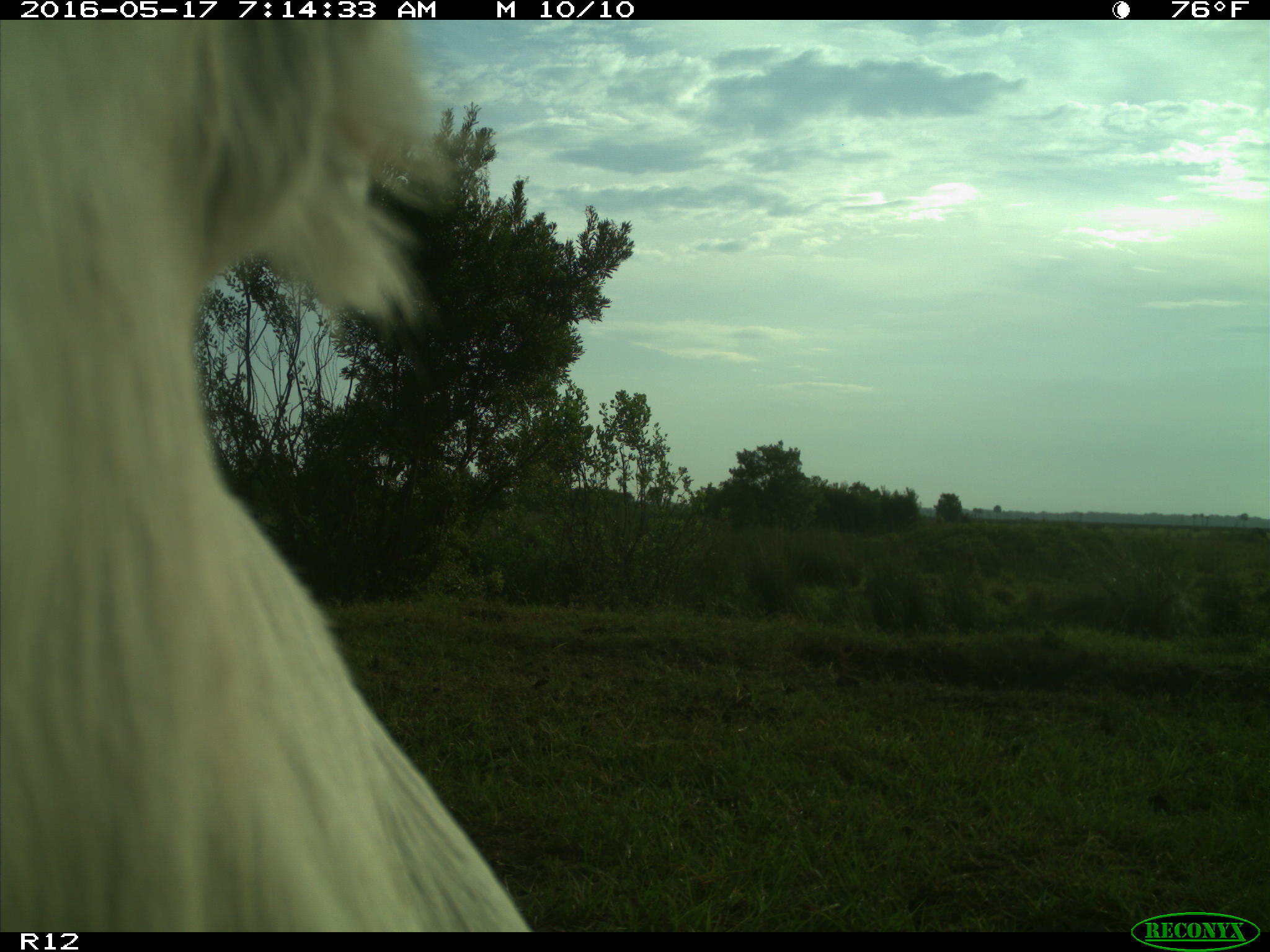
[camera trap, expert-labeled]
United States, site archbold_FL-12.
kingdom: Animalia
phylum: Chordata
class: Mammalia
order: Artiodactyla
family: Bovidae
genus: Bos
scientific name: Bos taurus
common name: domestic cow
Bos taurus (domestic cow).